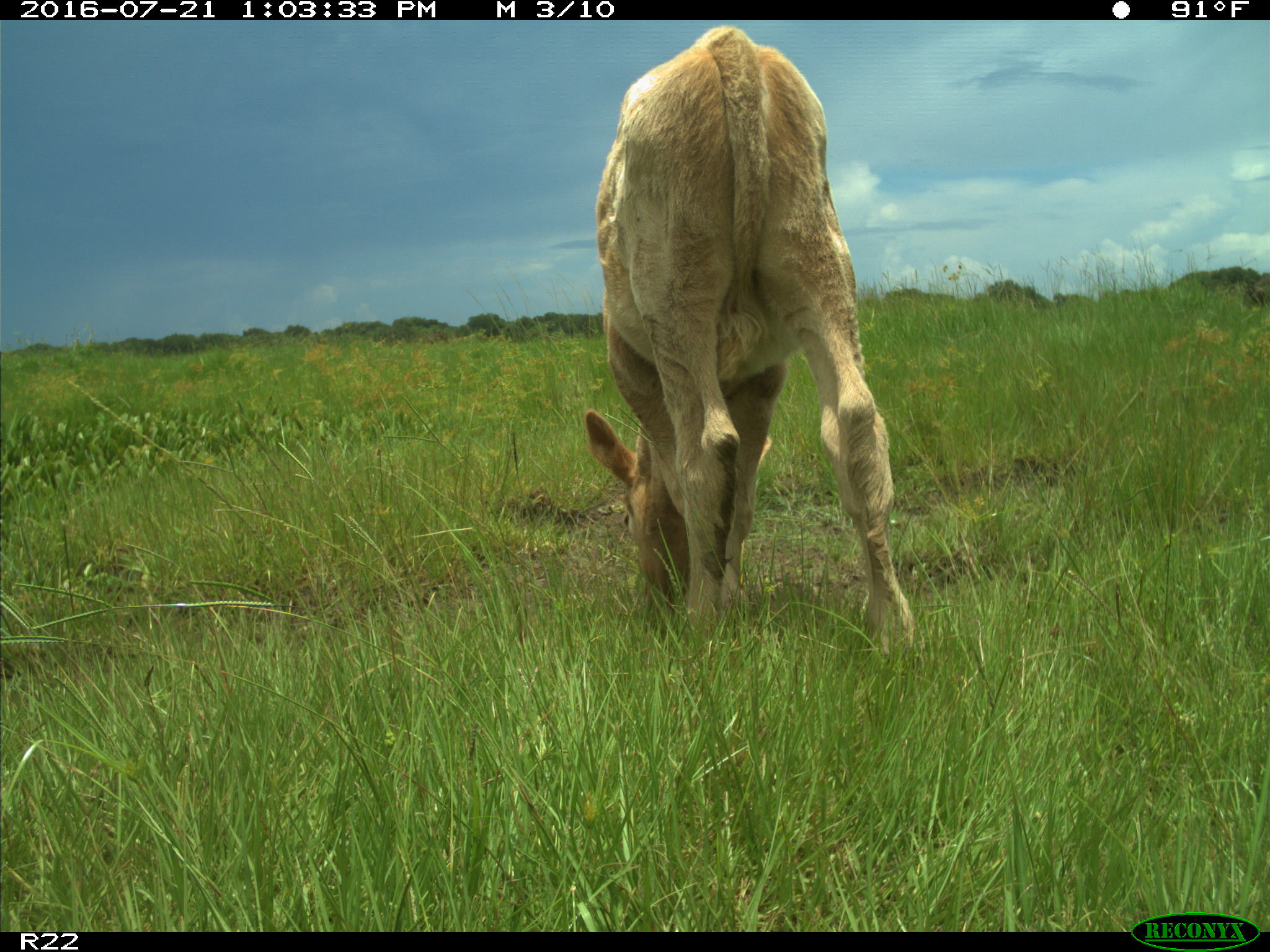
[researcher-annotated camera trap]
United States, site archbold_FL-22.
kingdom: Animalia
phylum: Chordata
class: Mammalia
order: Artiodactyla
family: Bovidae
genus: Bos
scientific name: Bos taurus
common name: domestic cow